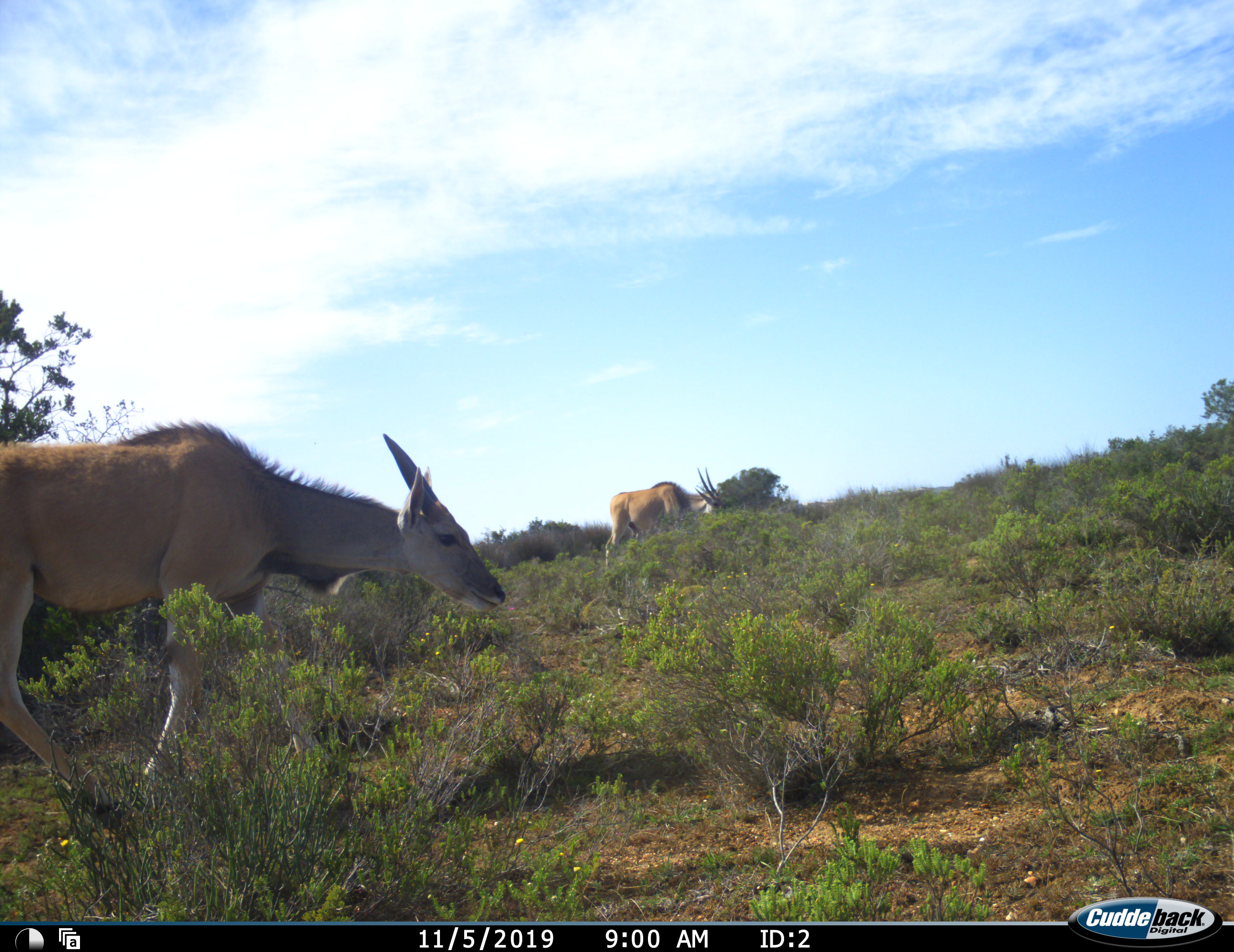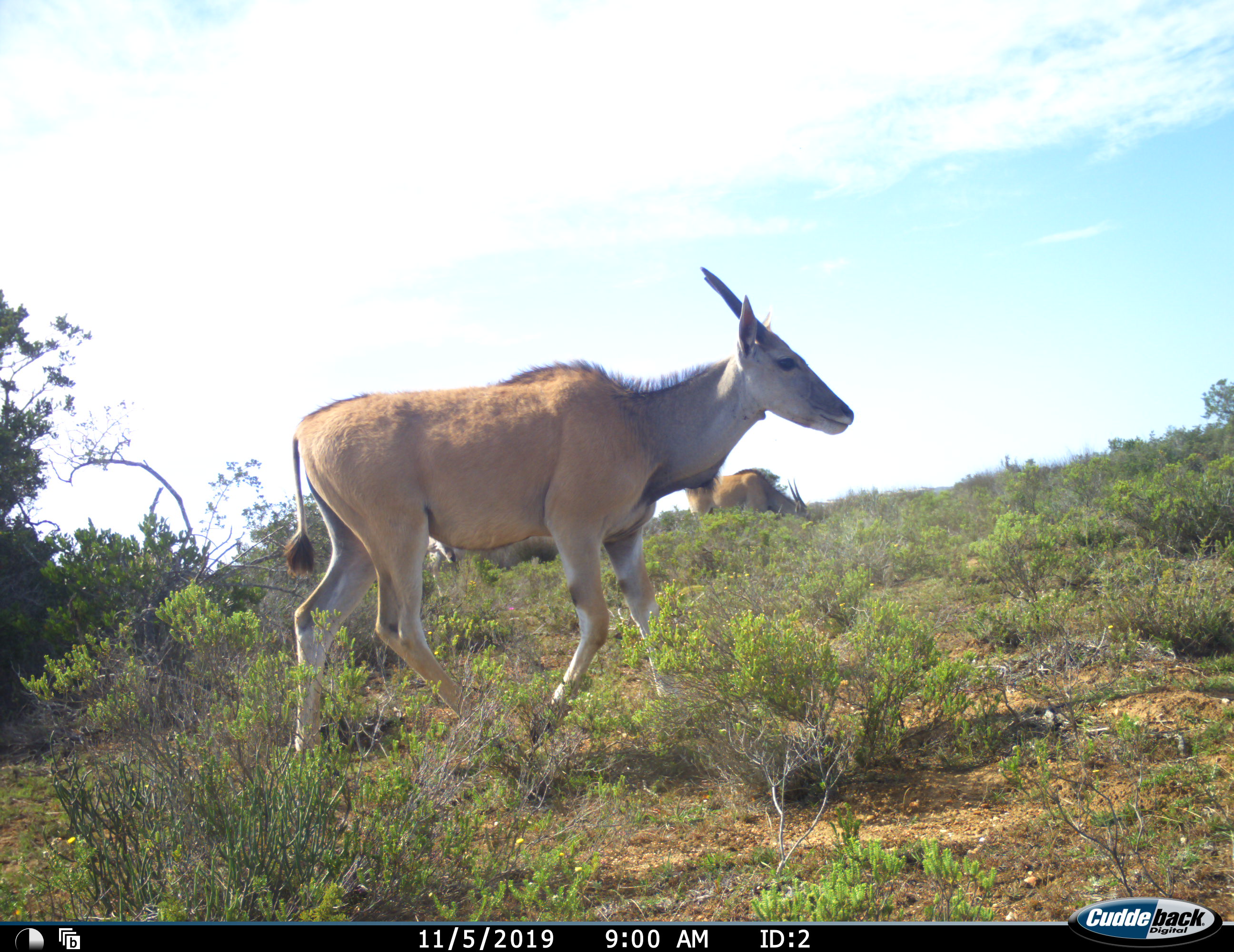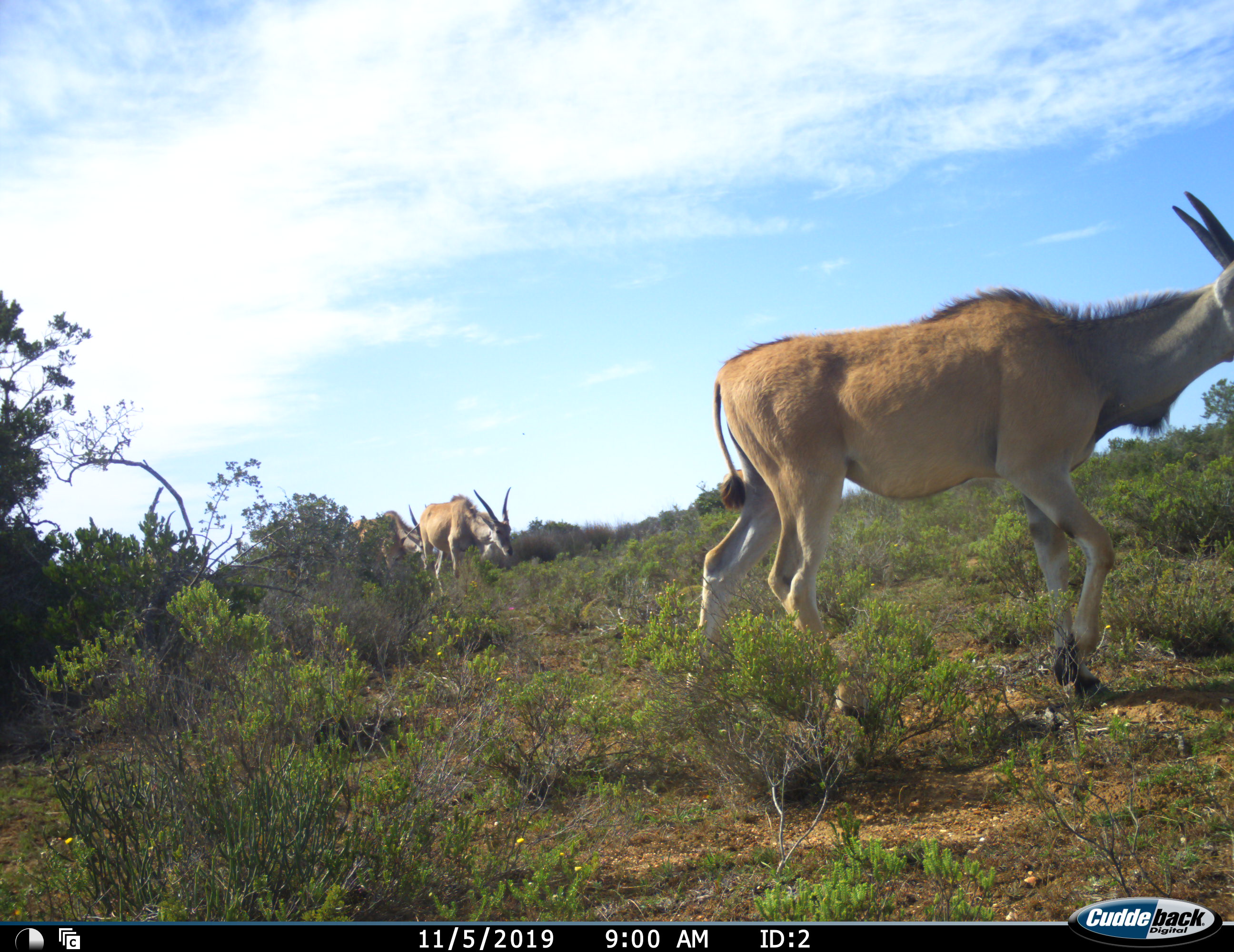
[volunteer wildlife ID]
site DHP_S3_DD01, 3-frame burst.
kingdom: Animalia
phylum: Chordata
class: Mammalia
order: Artiodactyla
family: Bovidae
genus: Tragelaphus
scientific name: Tragelaphus oryx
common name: eland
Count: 3.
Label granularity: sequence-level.